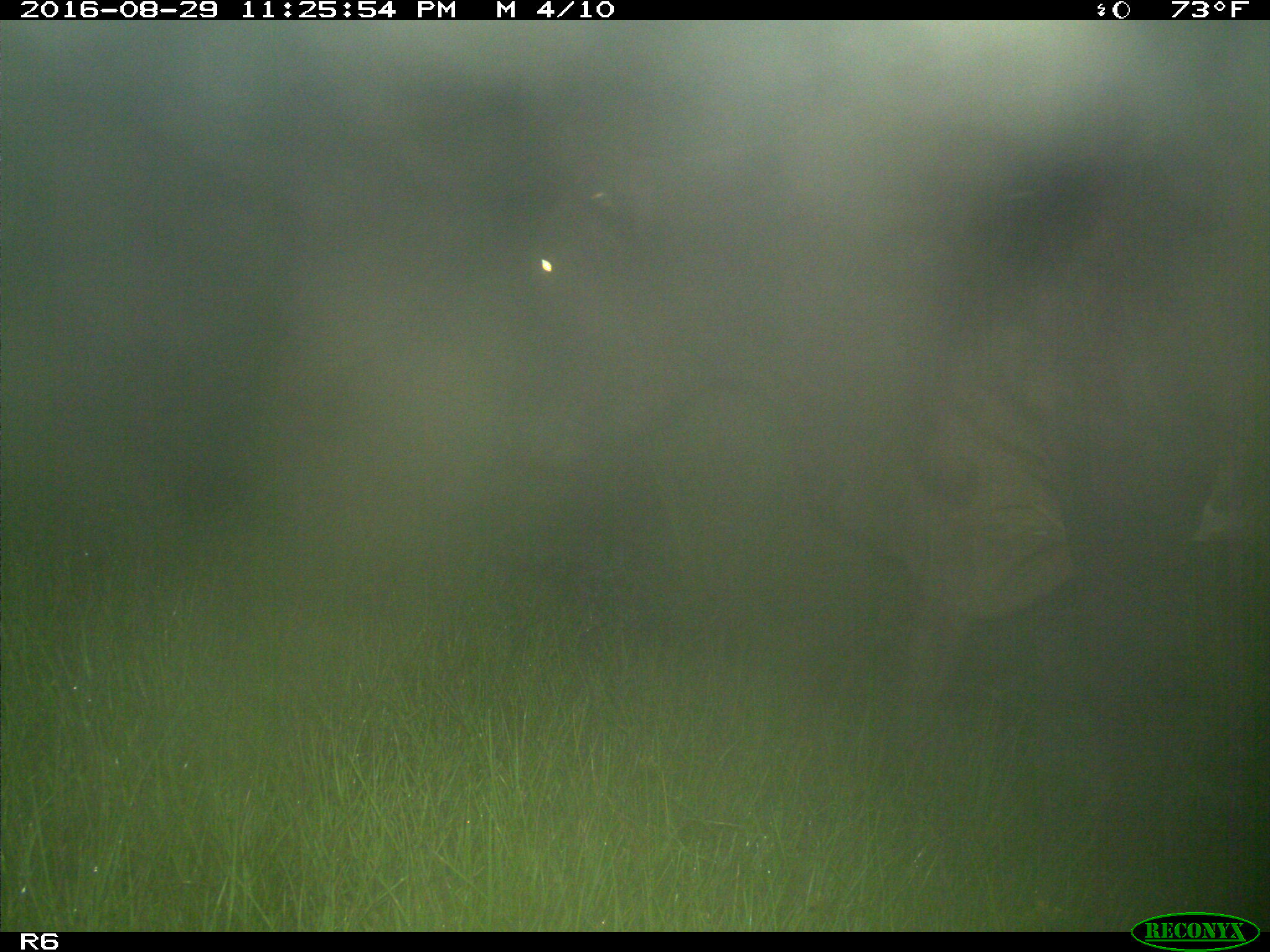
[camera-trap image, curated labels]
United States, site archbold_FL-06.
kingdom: Animalia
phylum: Chordata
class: Mammalia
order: Artiodactyla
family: Bovidae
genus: Bos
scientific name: Bos taurus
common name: domestic cow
Bos taurus (domestic cow).